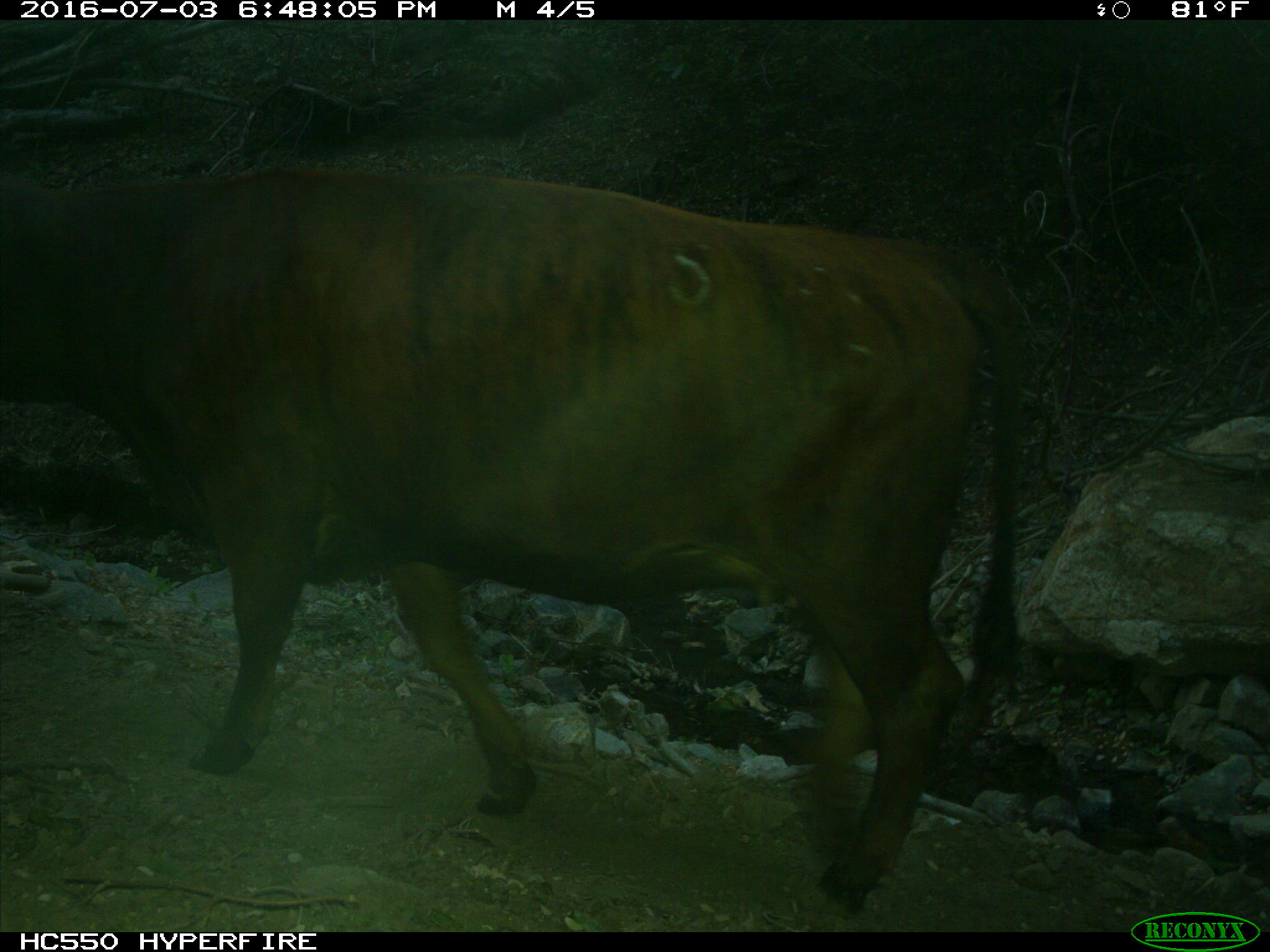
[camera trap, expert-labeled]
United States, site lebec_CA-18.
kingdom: Animalia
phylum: Chordata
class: Mammalia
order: Artiodactyla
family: Bovidae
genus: Bos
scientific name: Bos taurus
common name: domestic cow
Bos taurus (domestic cow).